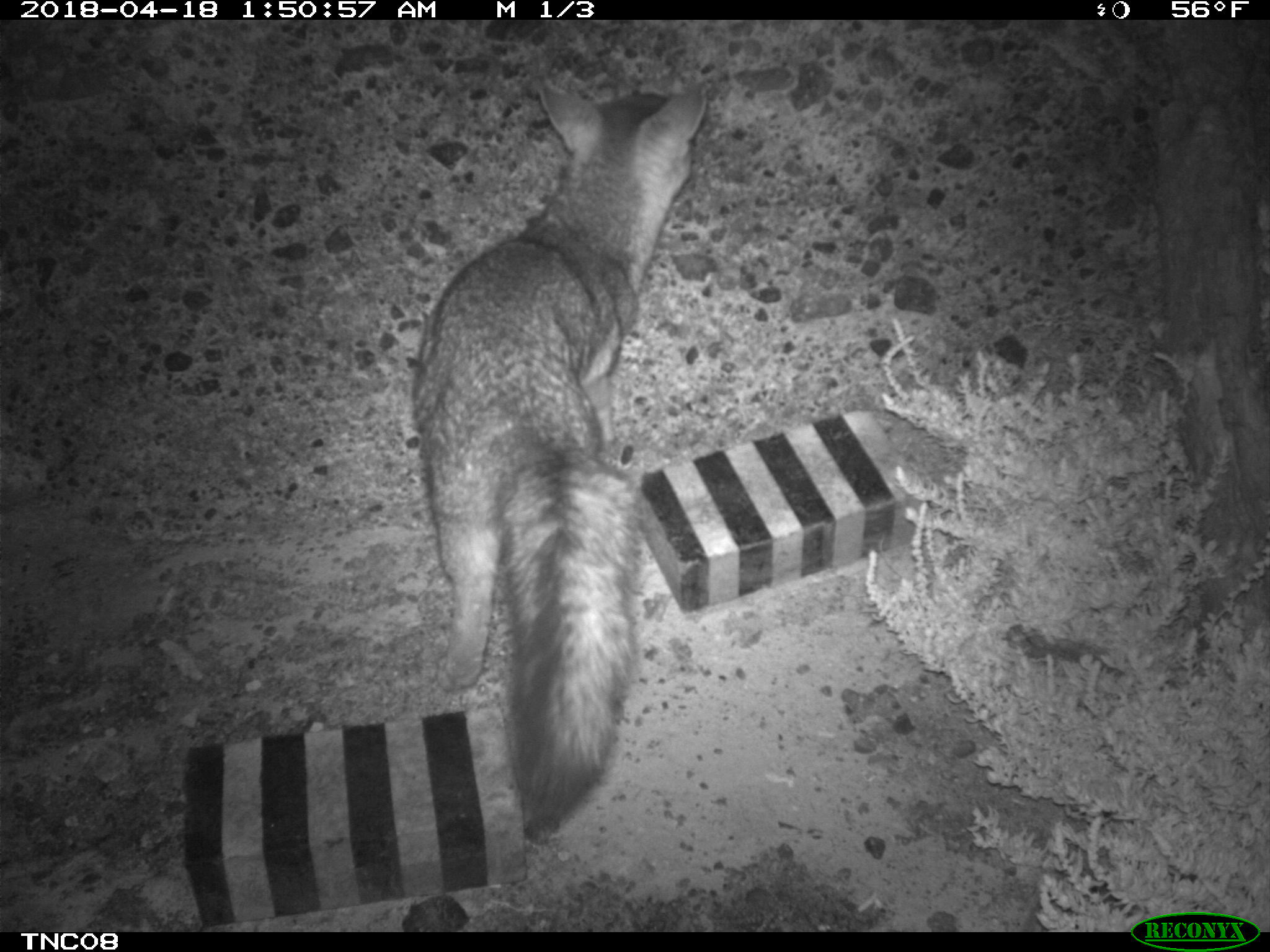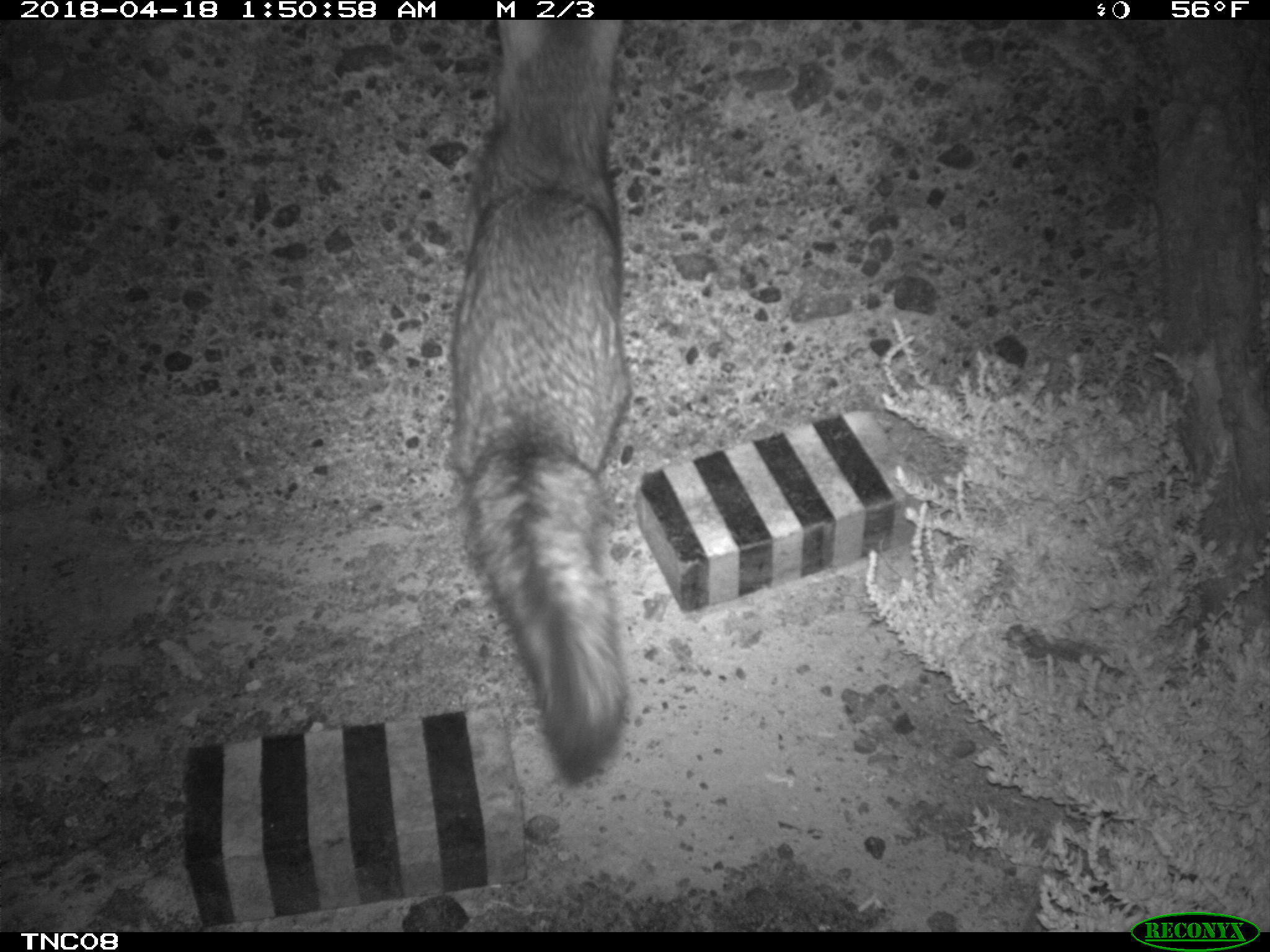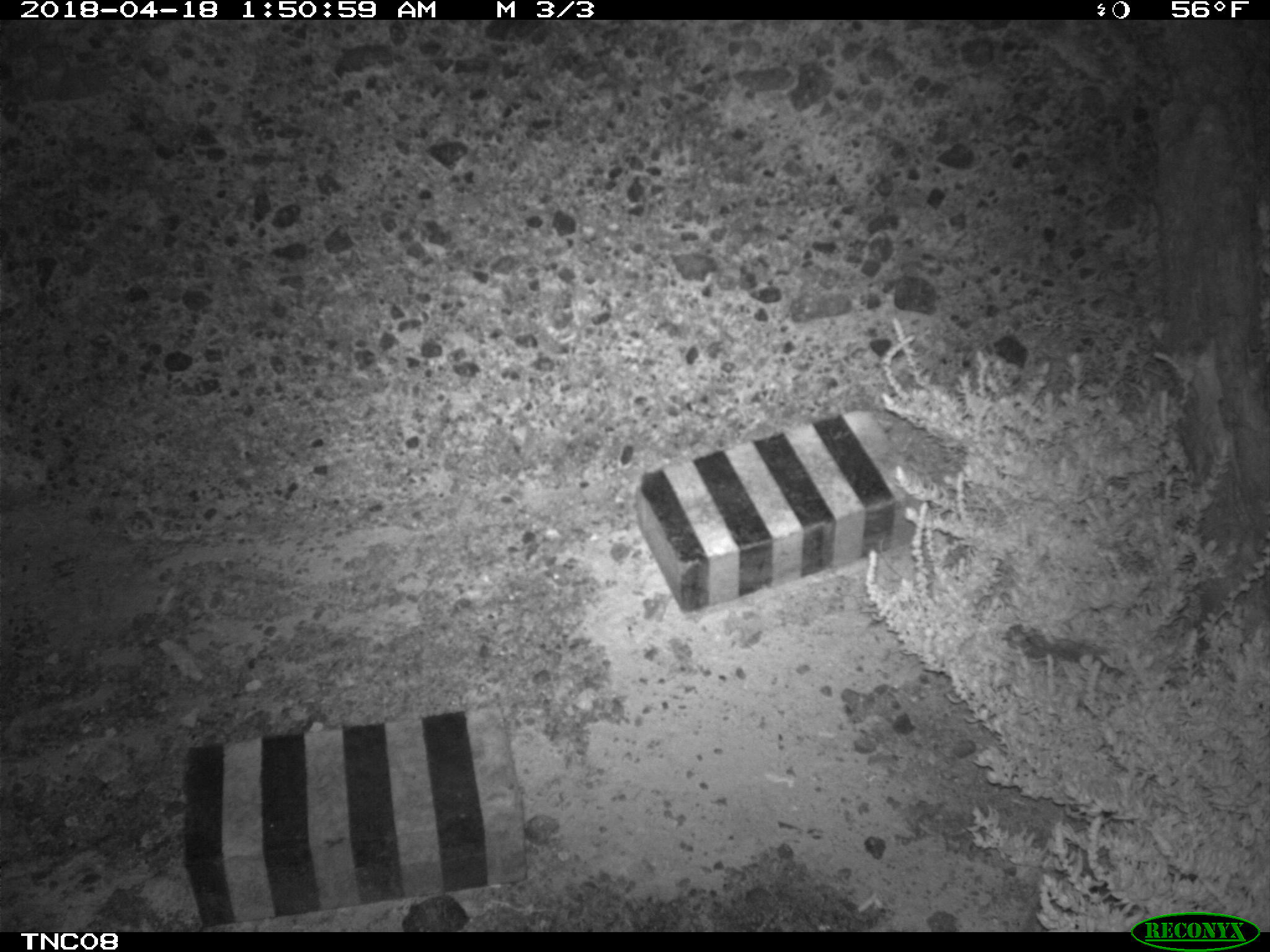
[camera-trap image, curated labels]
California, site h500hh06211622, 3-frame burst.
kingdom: Animalia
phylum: Chordata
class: Mammalia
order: Carnivora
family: Canidae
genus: Urocyon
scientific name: Urocyon littoralis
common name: island fox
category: fox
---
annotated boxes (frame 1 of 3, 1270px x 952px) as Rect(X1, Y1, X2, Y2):
fox: Rect(411, 81, 706, 845)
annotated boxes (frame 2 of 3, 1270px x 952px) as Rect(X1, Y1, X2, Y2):
fox: Rect(451, 18, 628, 785)